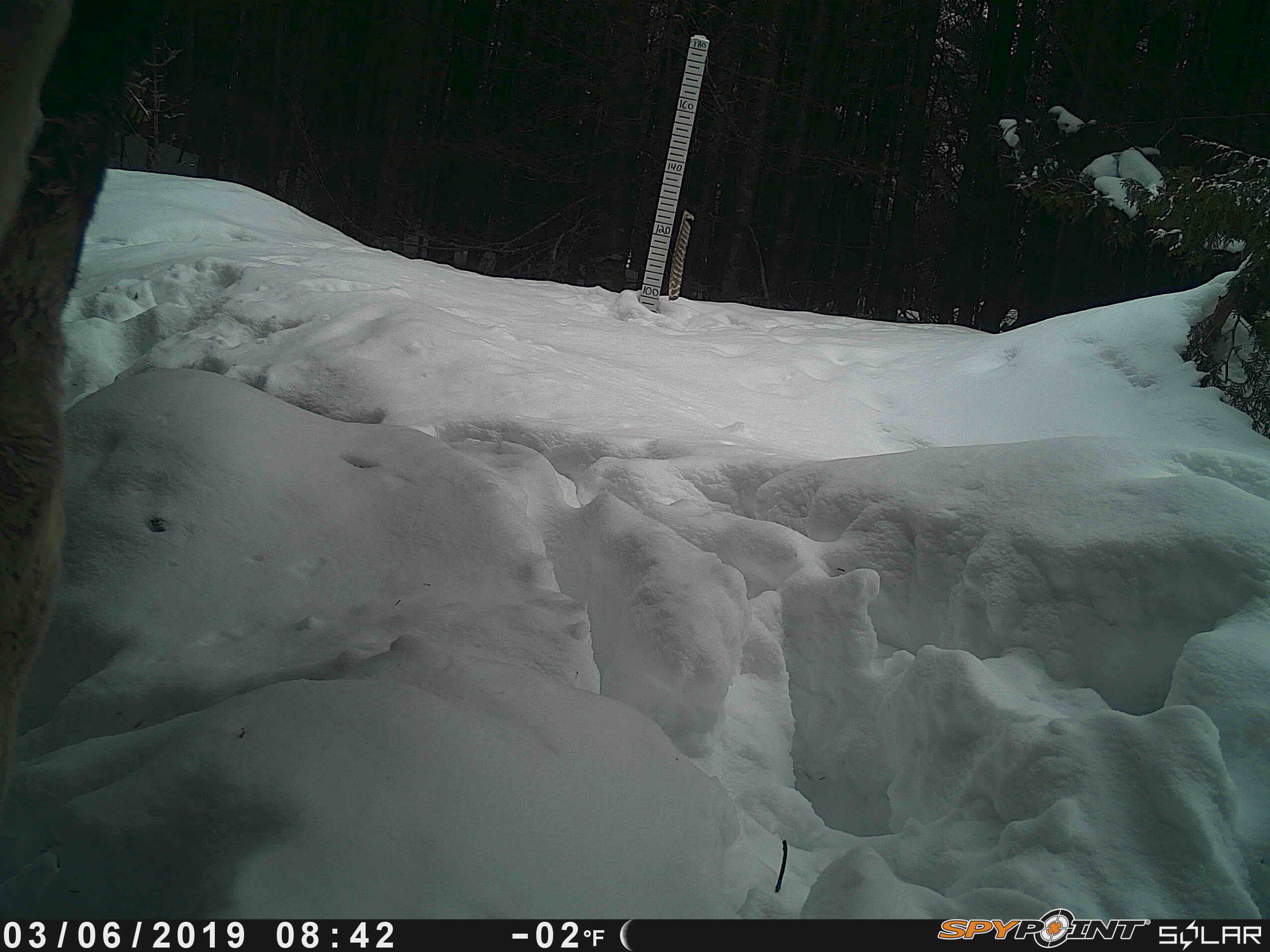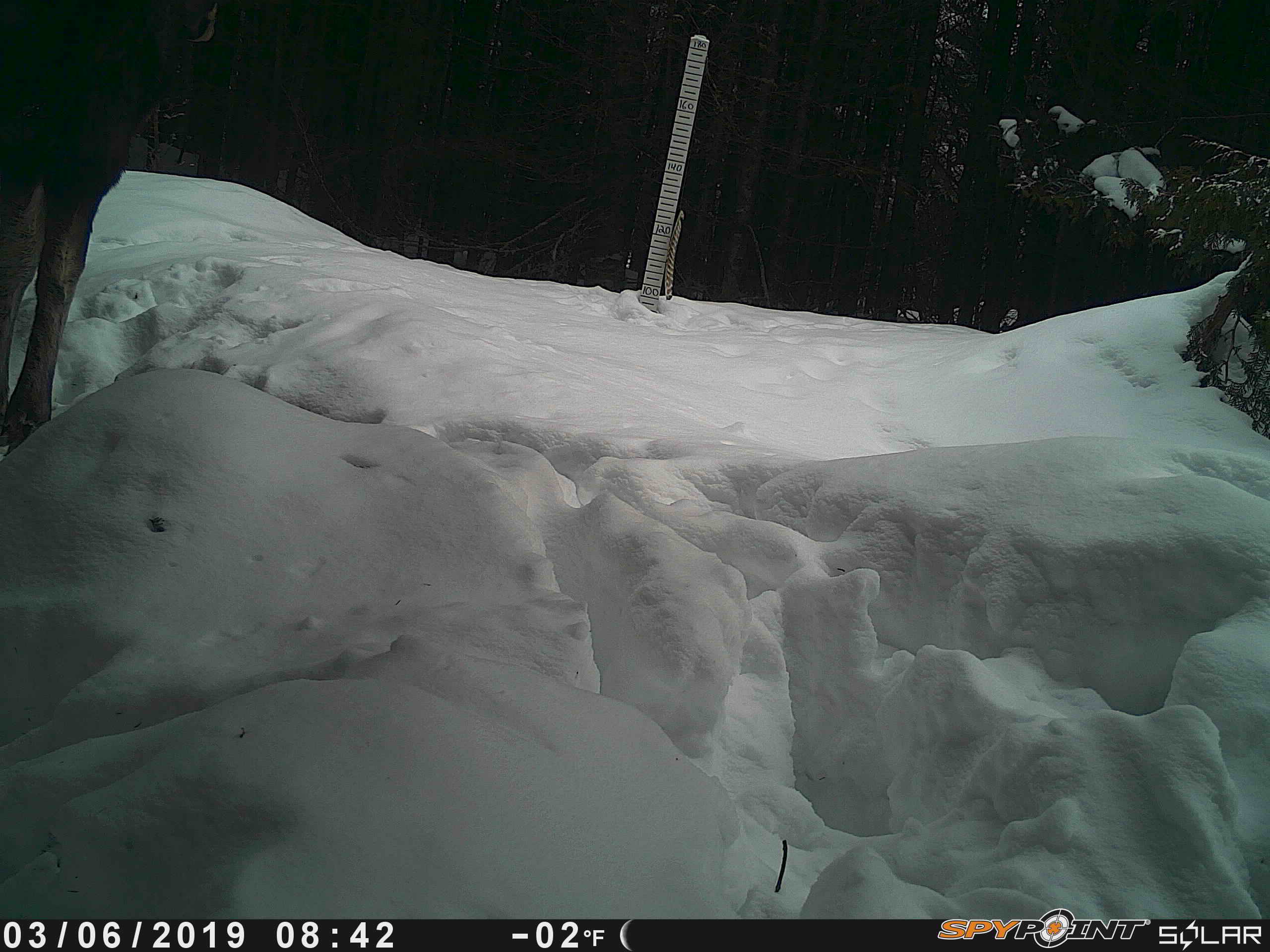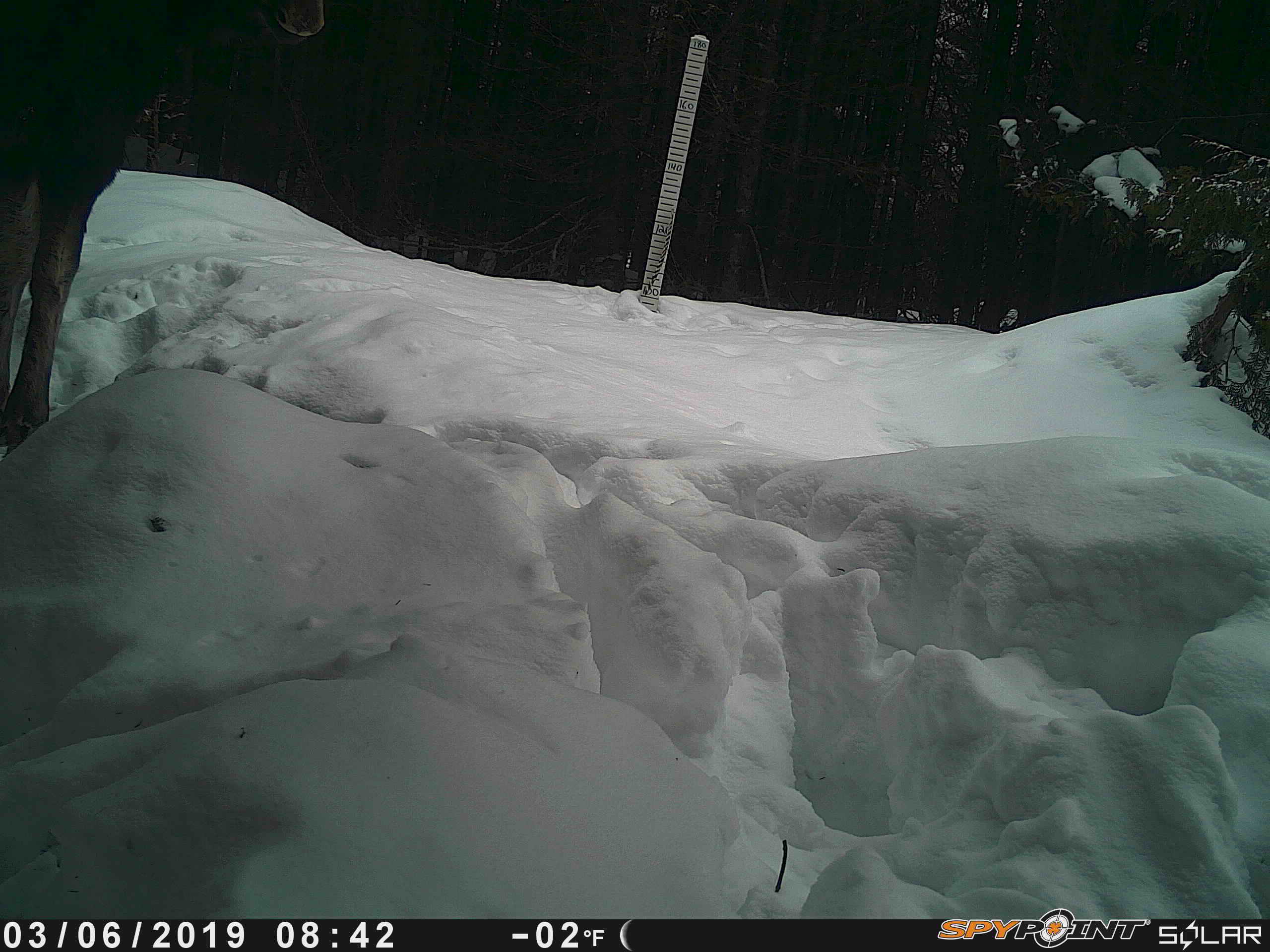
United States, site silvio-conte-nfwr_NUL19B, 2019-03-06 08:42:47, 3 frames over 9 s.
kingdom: Animalia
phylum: Chordata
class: Mammalia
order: Artiodactyla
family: Cervidae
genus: Alces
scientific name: Alces alces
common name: moose